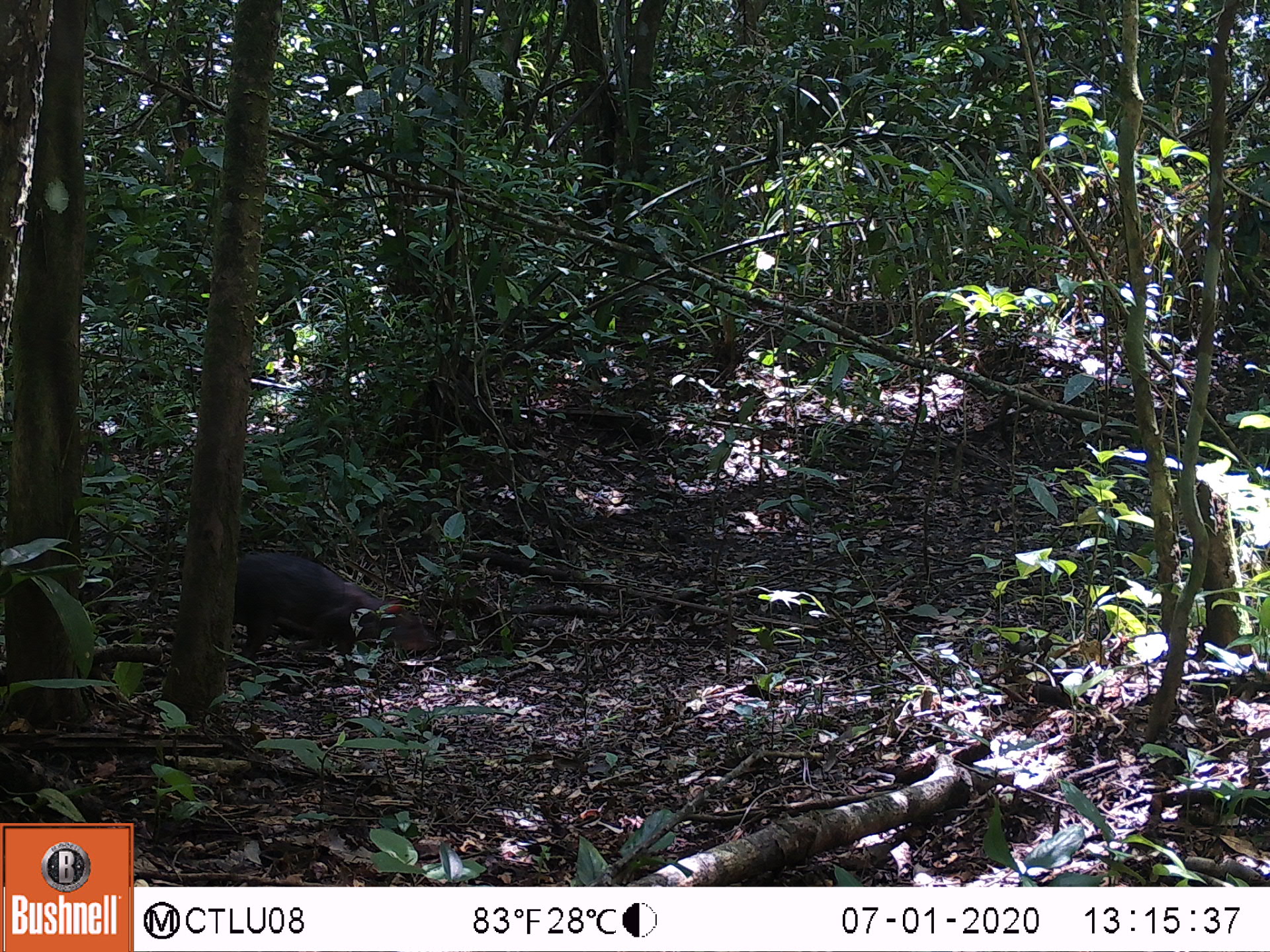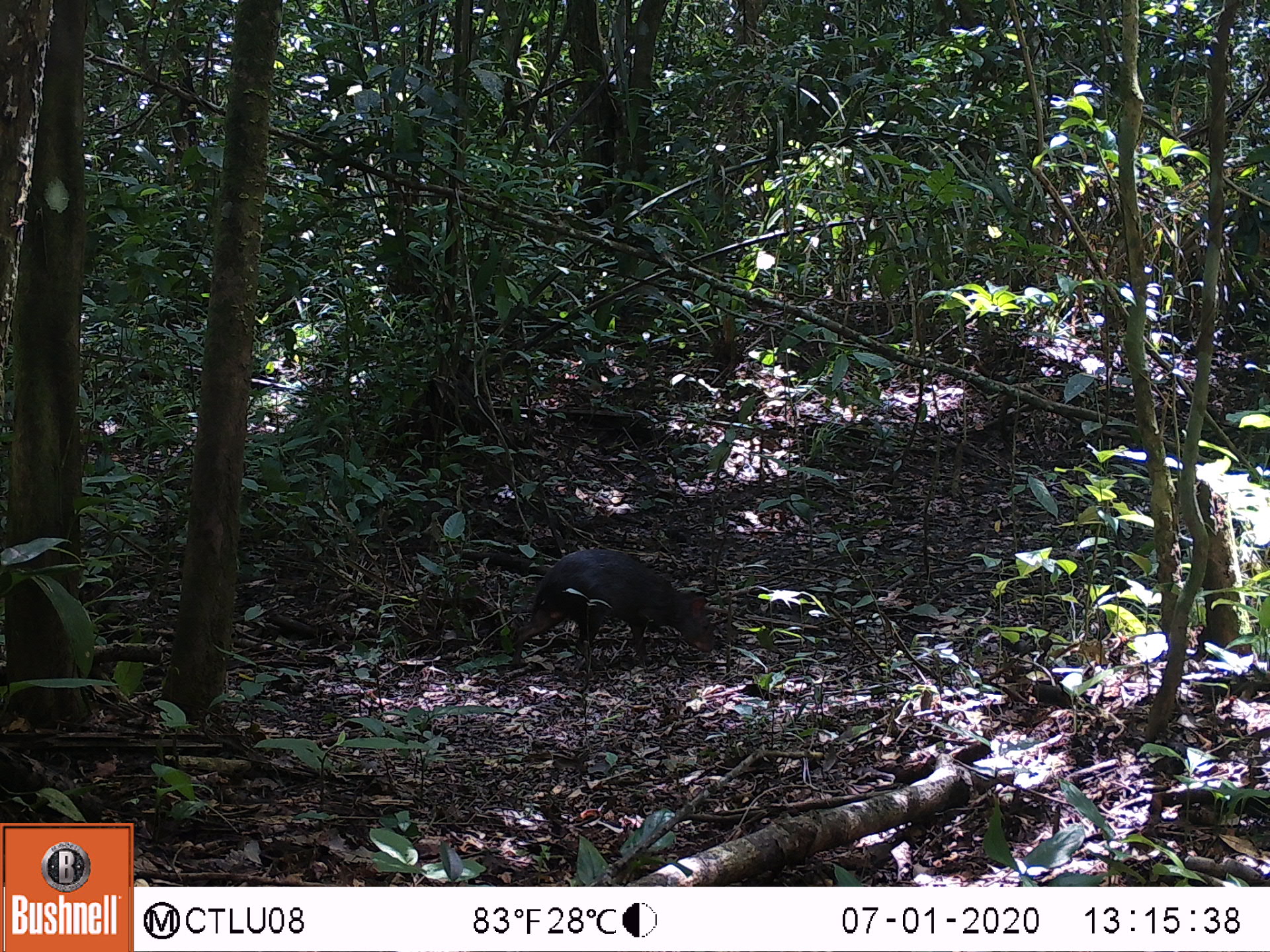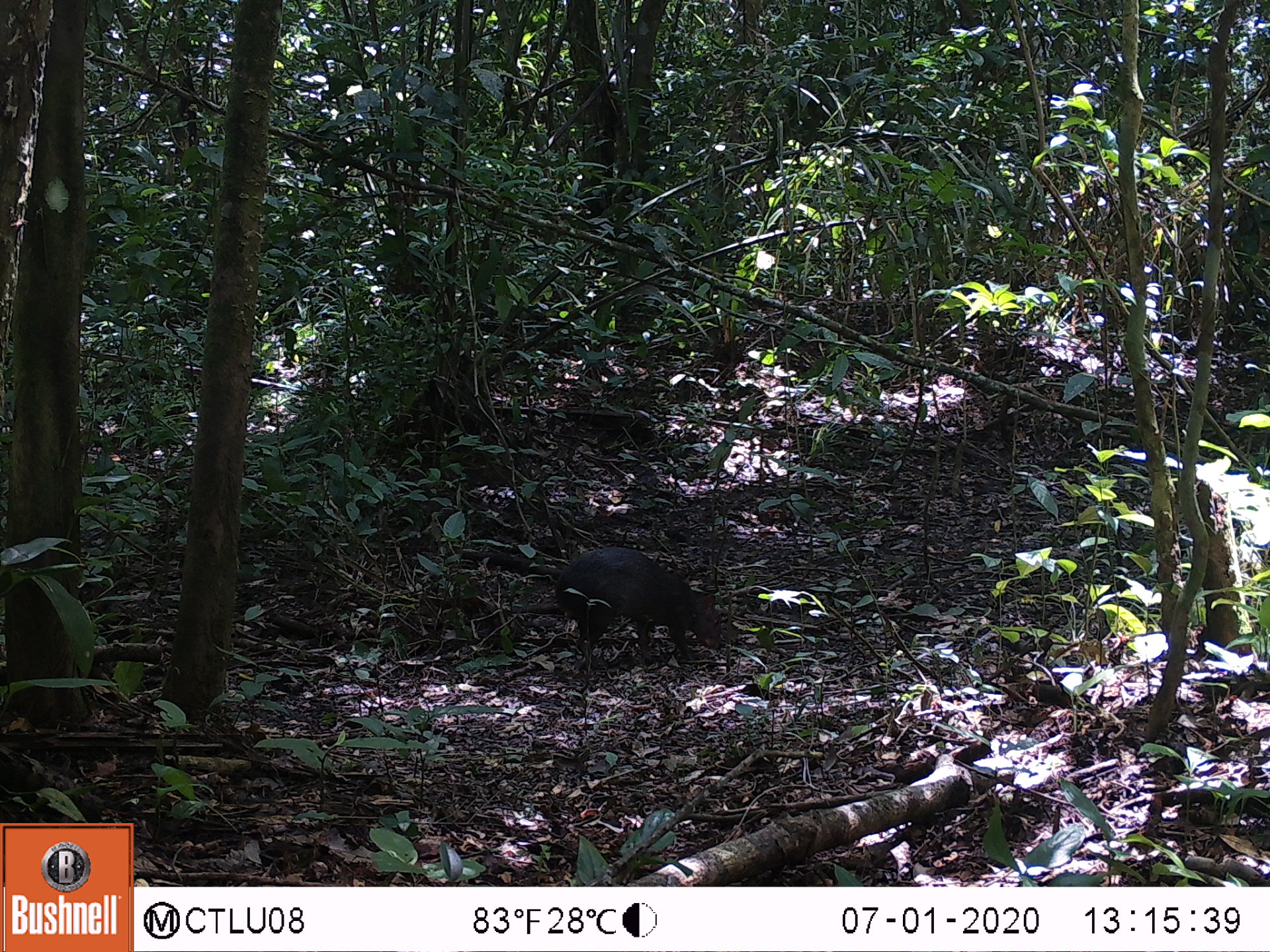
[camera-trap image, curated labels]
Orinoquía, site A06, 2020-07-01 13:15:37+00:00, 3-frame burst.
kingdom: Animalia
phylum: Chordata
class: Mammalia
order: Rodentia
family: Dasyproctidae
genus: Dasyprocta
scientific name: Dasyprocta fuliginosa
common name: black agouti